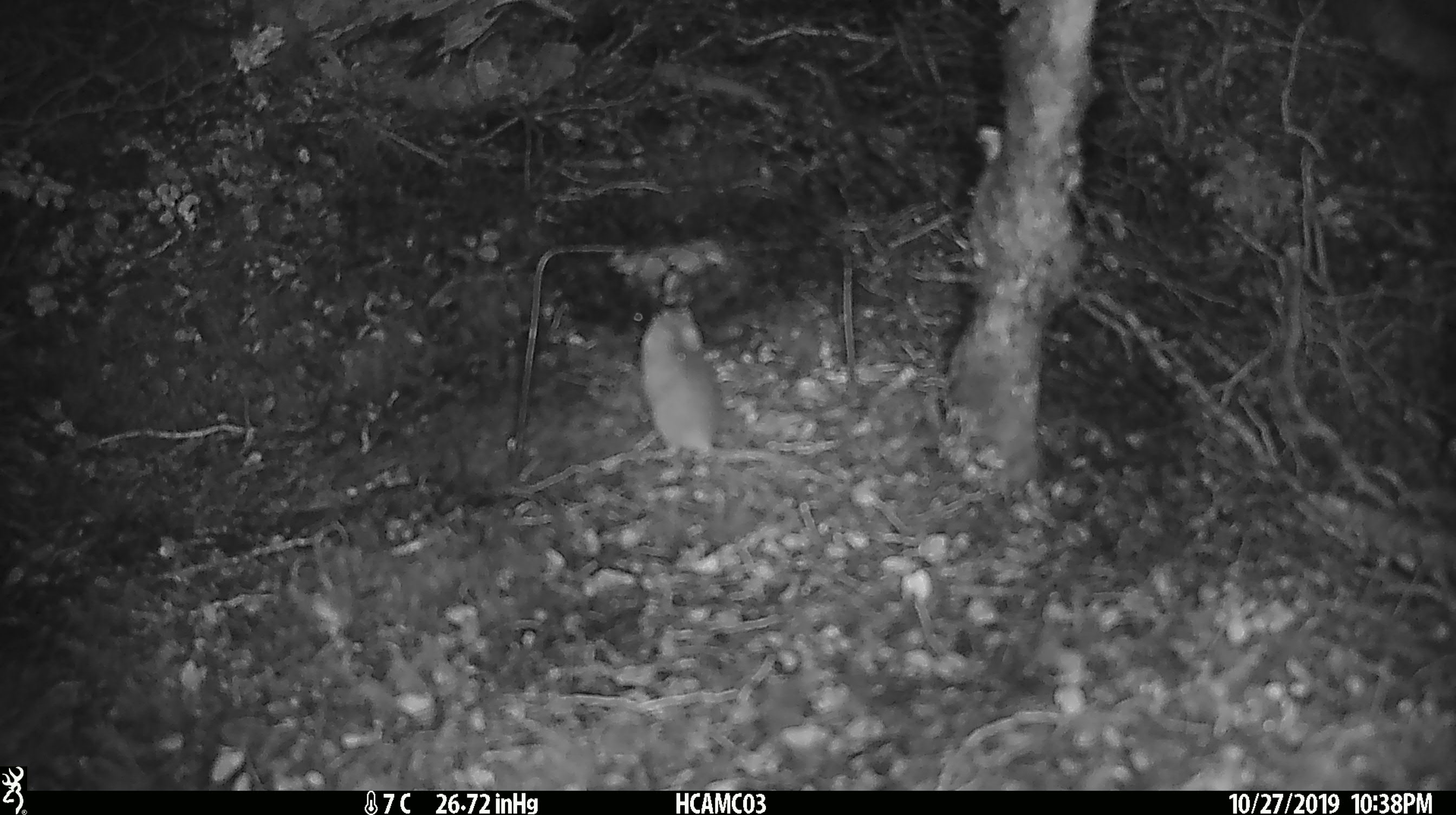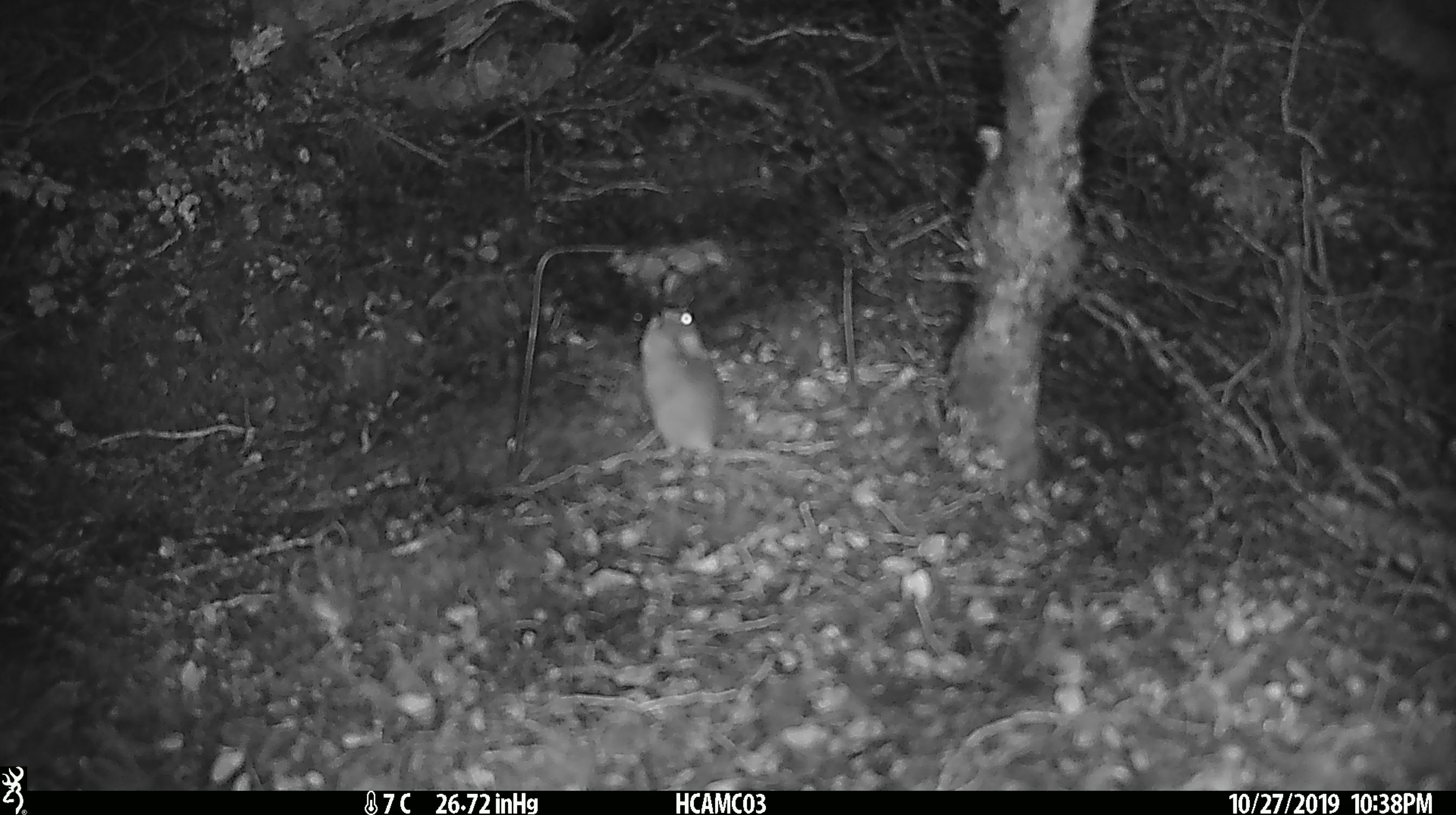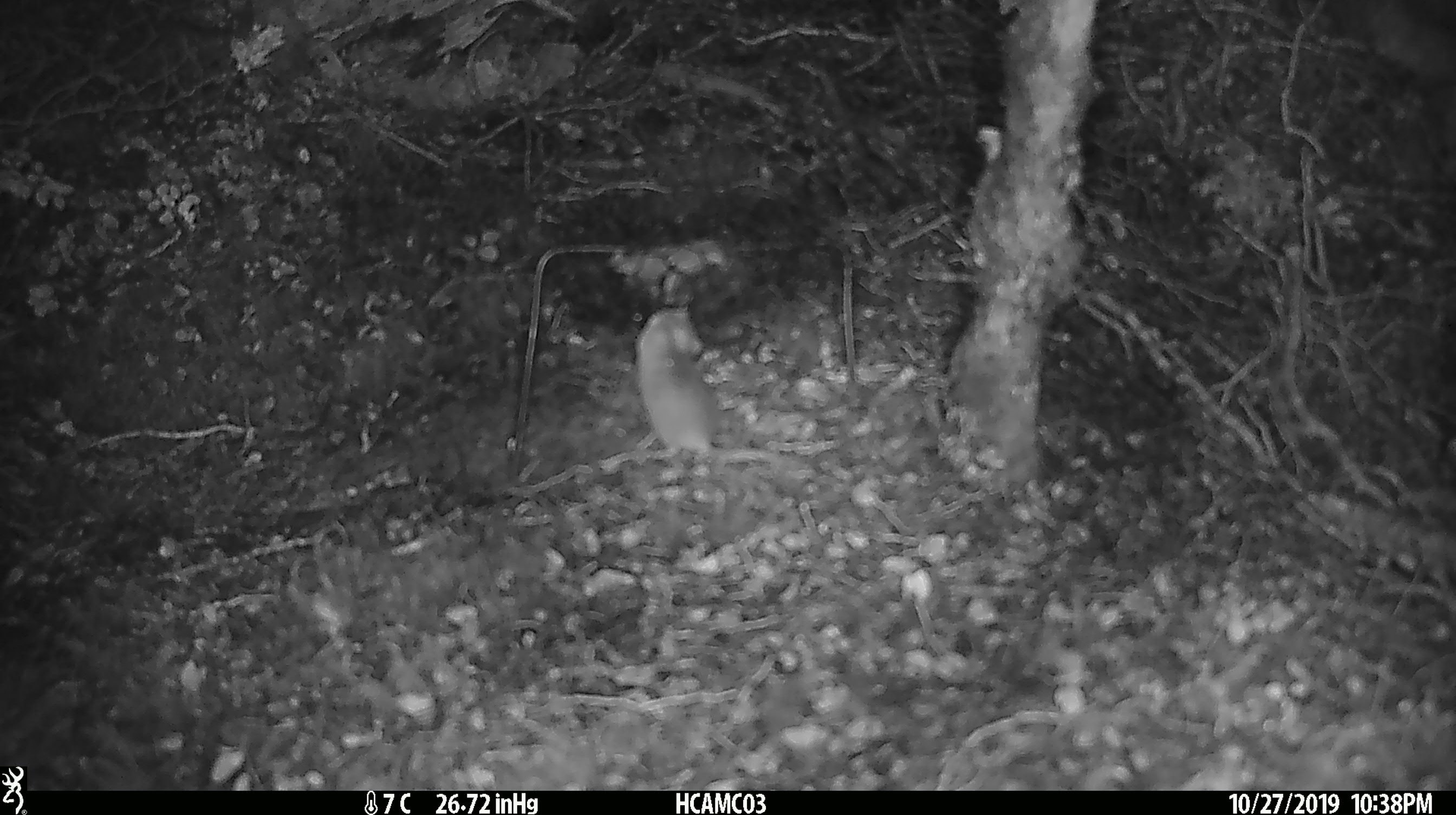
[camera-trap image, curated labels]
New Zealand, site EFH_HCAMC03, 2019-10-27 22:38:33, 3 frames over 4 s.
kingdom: Animalia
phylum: Chordata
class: Mammalia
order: Rodentia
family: Muridae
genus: Mus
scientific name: Mus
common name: mouse